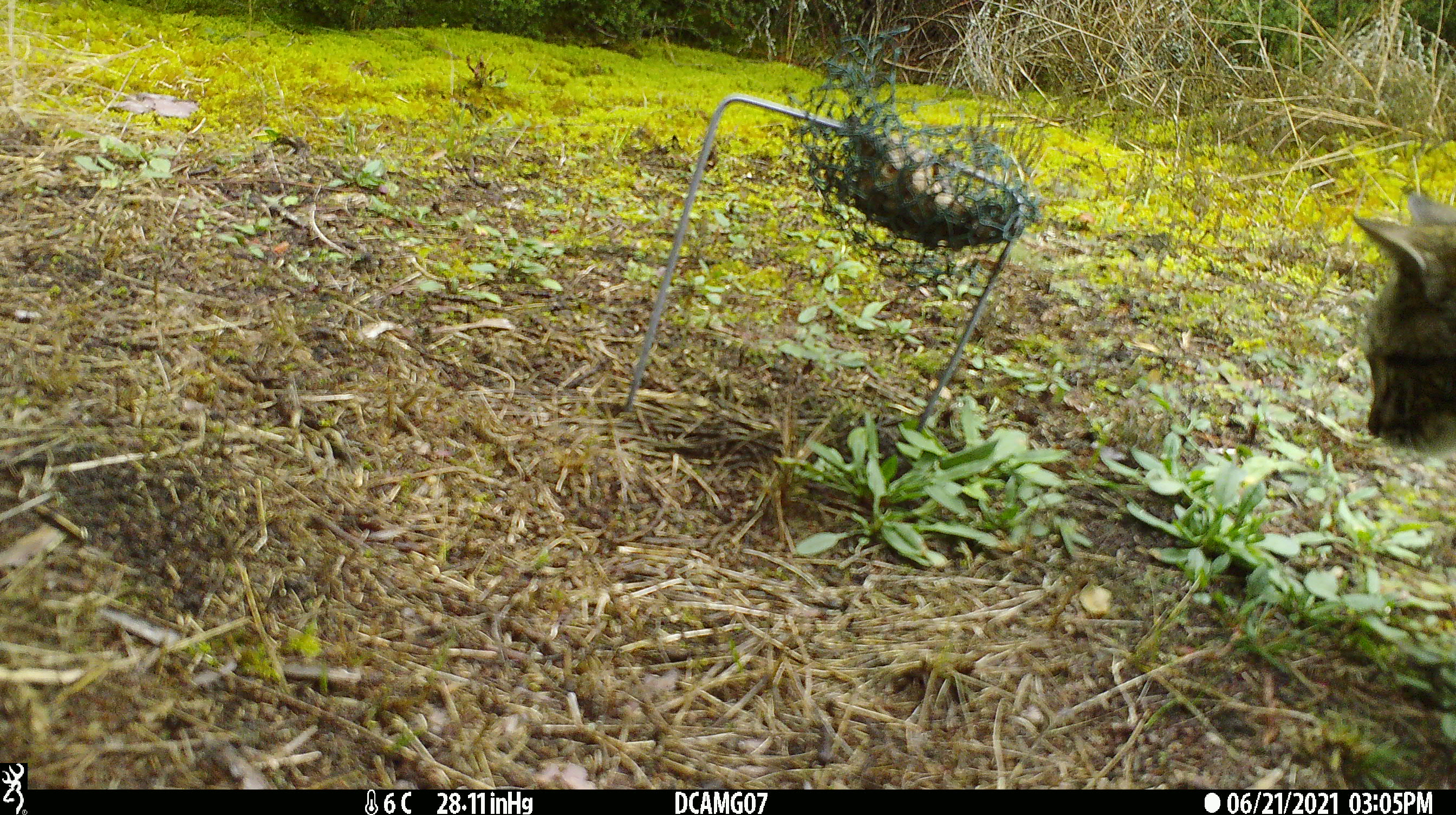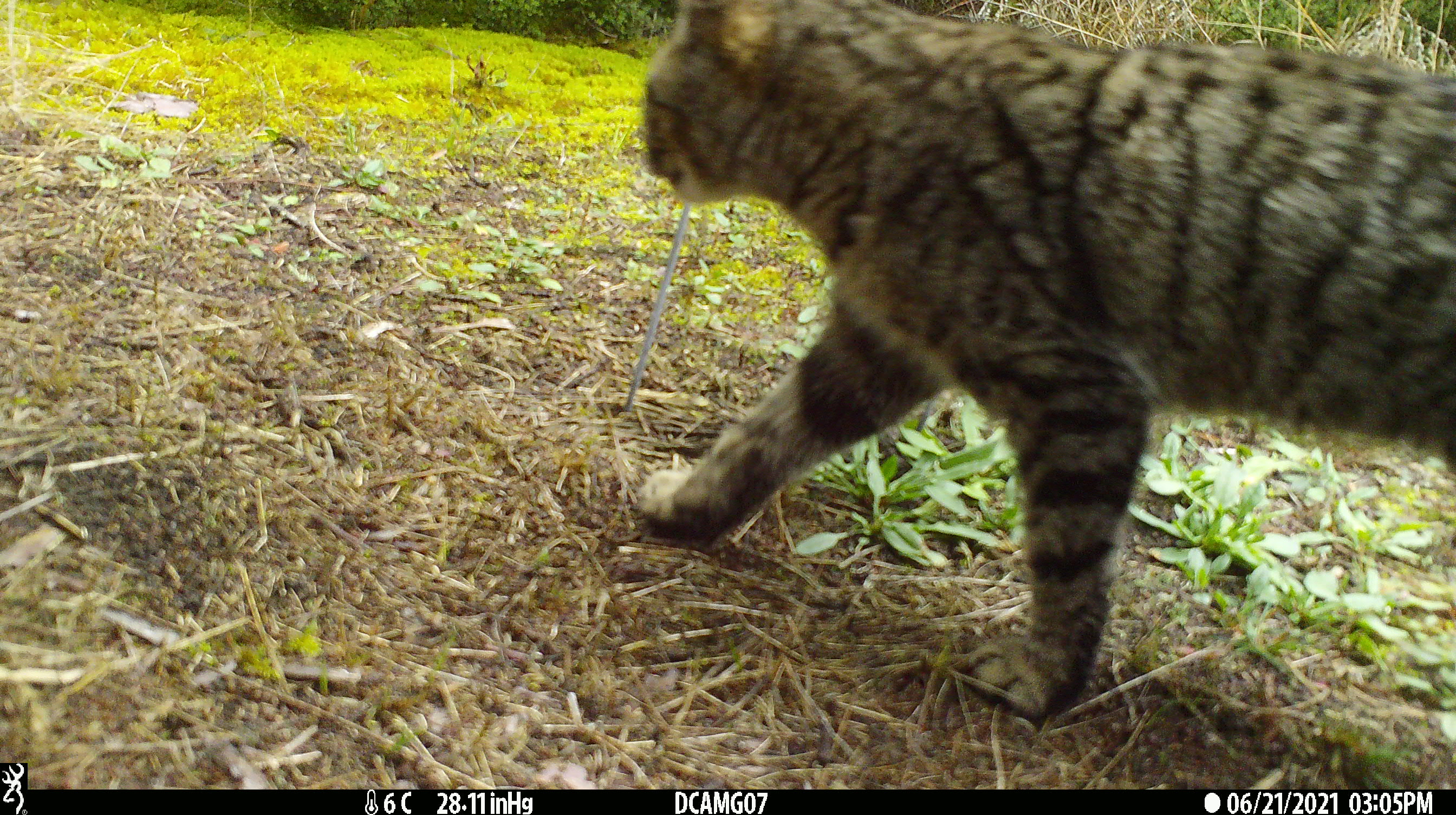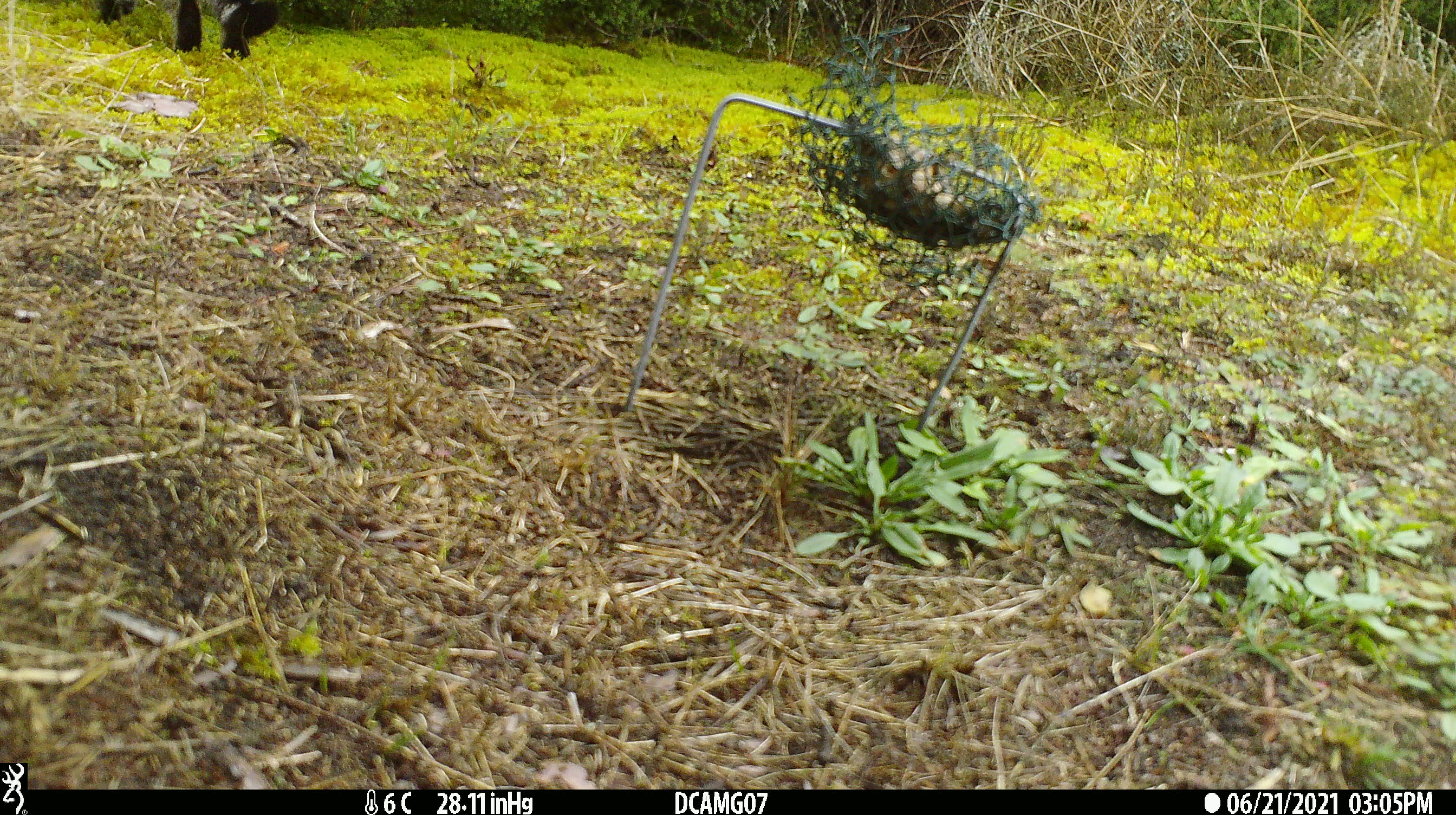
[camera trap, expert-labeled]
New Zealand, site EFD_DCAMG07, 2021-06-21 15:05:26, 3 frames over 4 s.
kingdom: Animalia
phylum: Chordata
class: Mammalia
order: Carnivora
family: Felidae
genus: Felis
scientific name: Felis catus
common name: domestic cat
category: cat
Cat (domestic cat) (Felis catus).